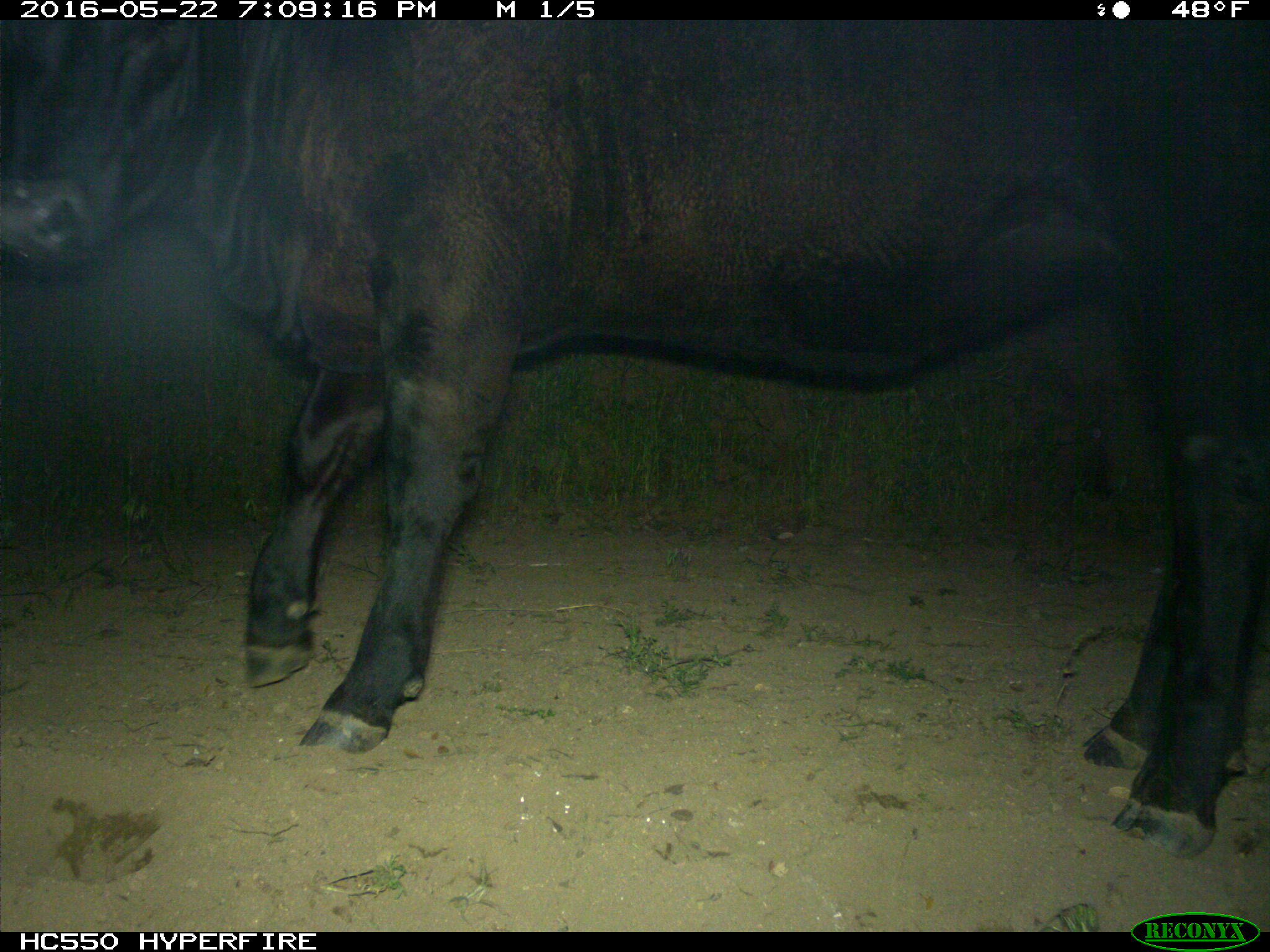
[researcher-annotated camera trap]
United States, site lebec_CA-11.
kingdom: Animalia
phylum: Chordata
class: Mammalia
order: Artiodactyla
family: Bovidae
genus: Bos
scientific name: Bos taurus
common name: domestic cow